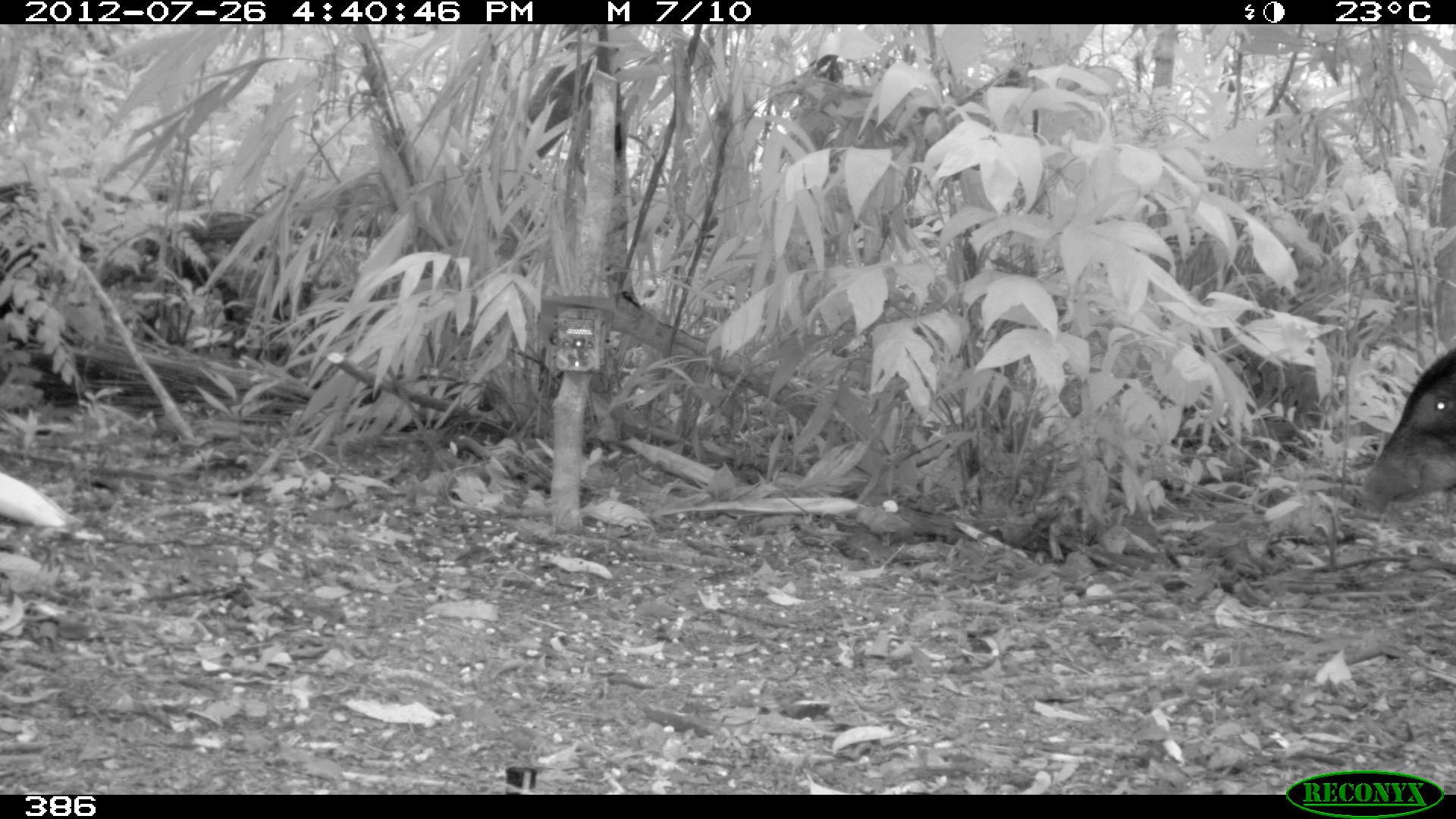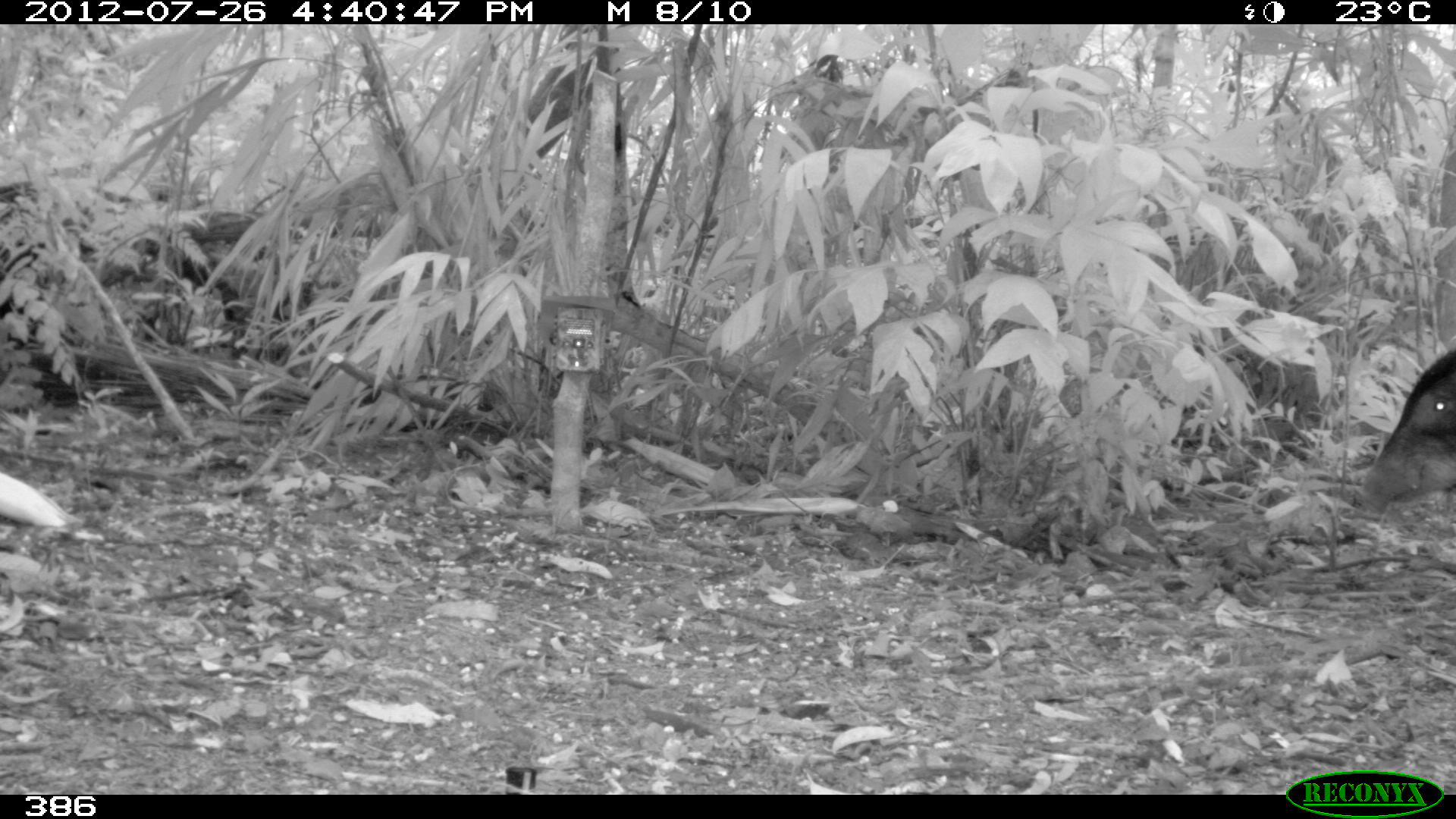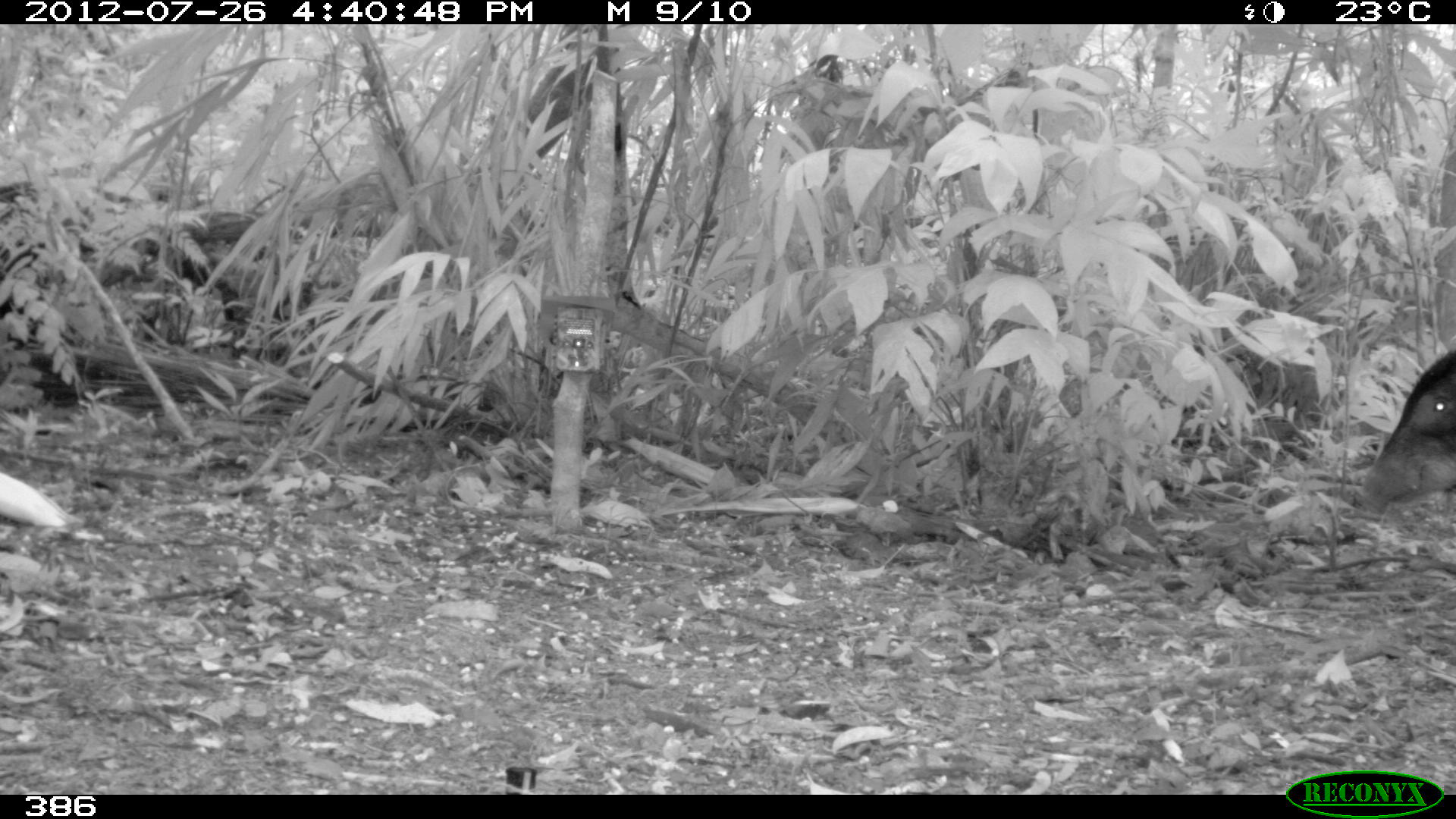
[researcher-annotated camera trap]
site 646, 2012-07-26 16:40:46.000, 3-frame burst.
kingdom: Animalia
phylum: Chordata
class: Mammalia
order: Artiodactyla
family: Tayassuidae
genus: Tayassu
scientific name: Tayassu pecari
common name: white-lipped peccary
Tayassu pecari (white-lipped peccary).